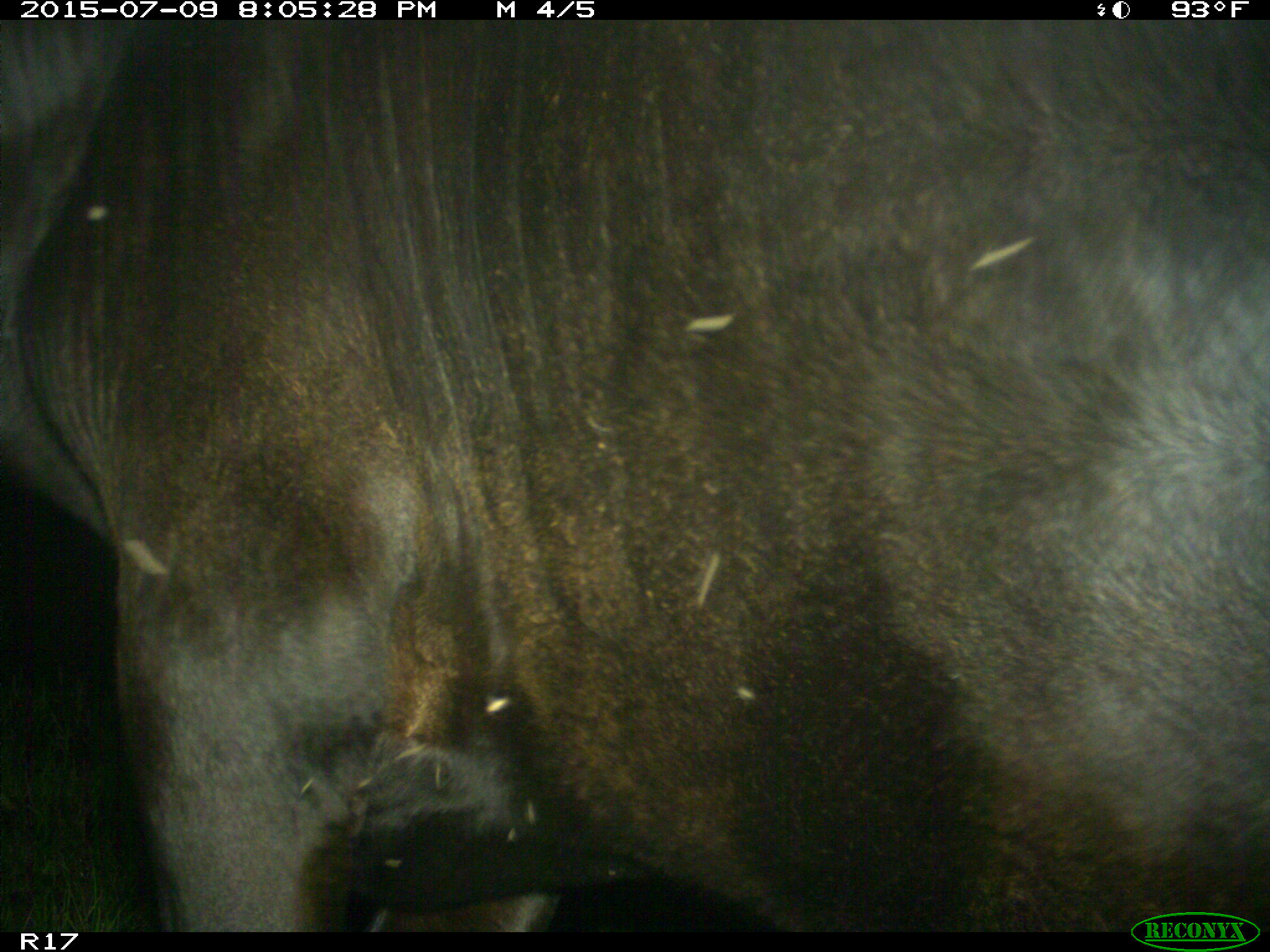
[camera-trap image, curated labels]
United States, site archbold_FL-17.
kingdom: Animalia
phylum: Chordata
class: Mammalia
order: Artiodactyla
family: Bovidae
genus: Bos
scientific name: Bos taurus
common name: domestic cow